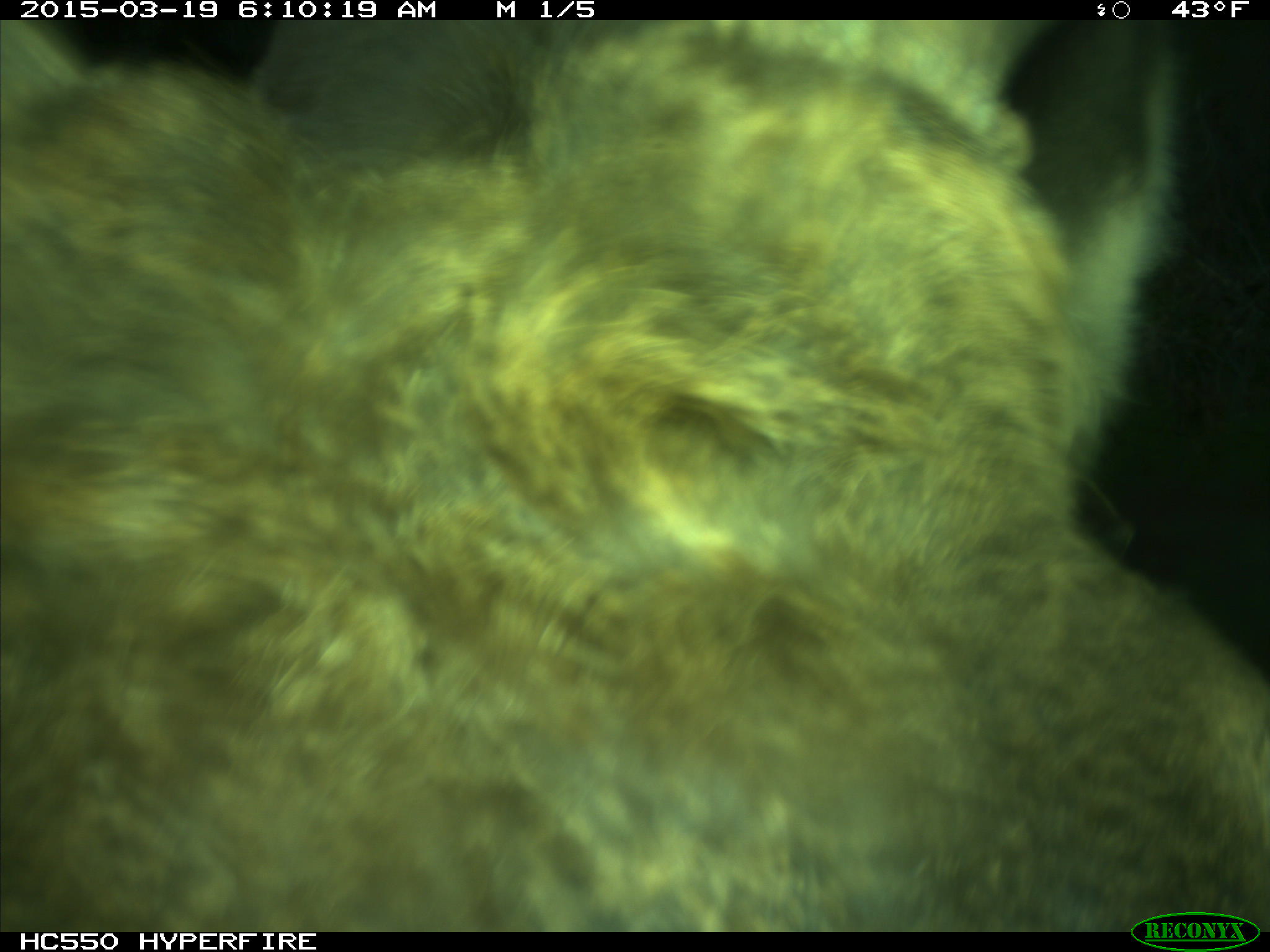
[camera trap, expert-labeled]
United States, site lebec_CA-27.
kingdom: Animalia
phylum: Chordata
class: Mammalia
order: Artiodactyla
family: Cervidae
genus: Cervus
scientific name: Cervus canadensis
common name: elk